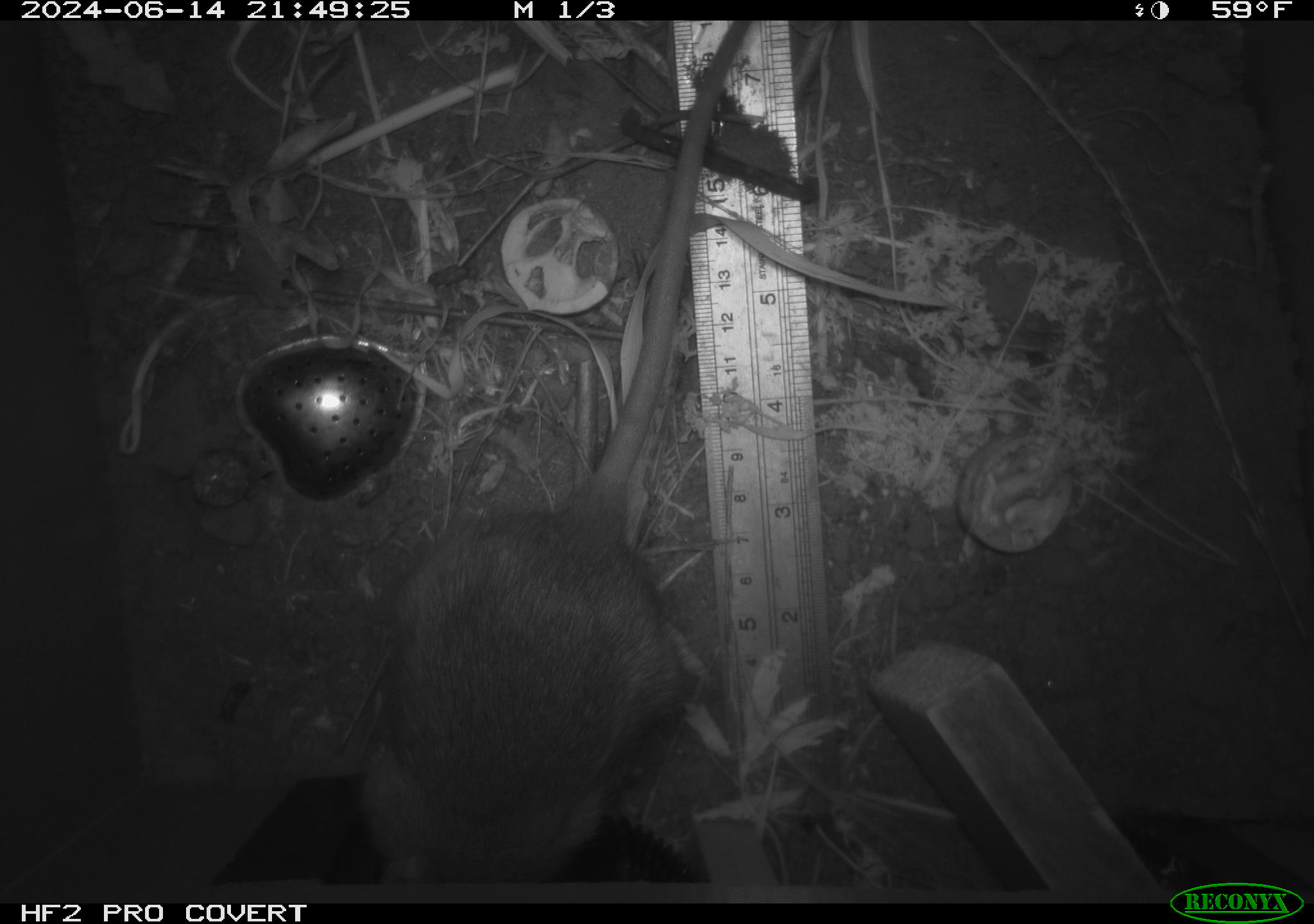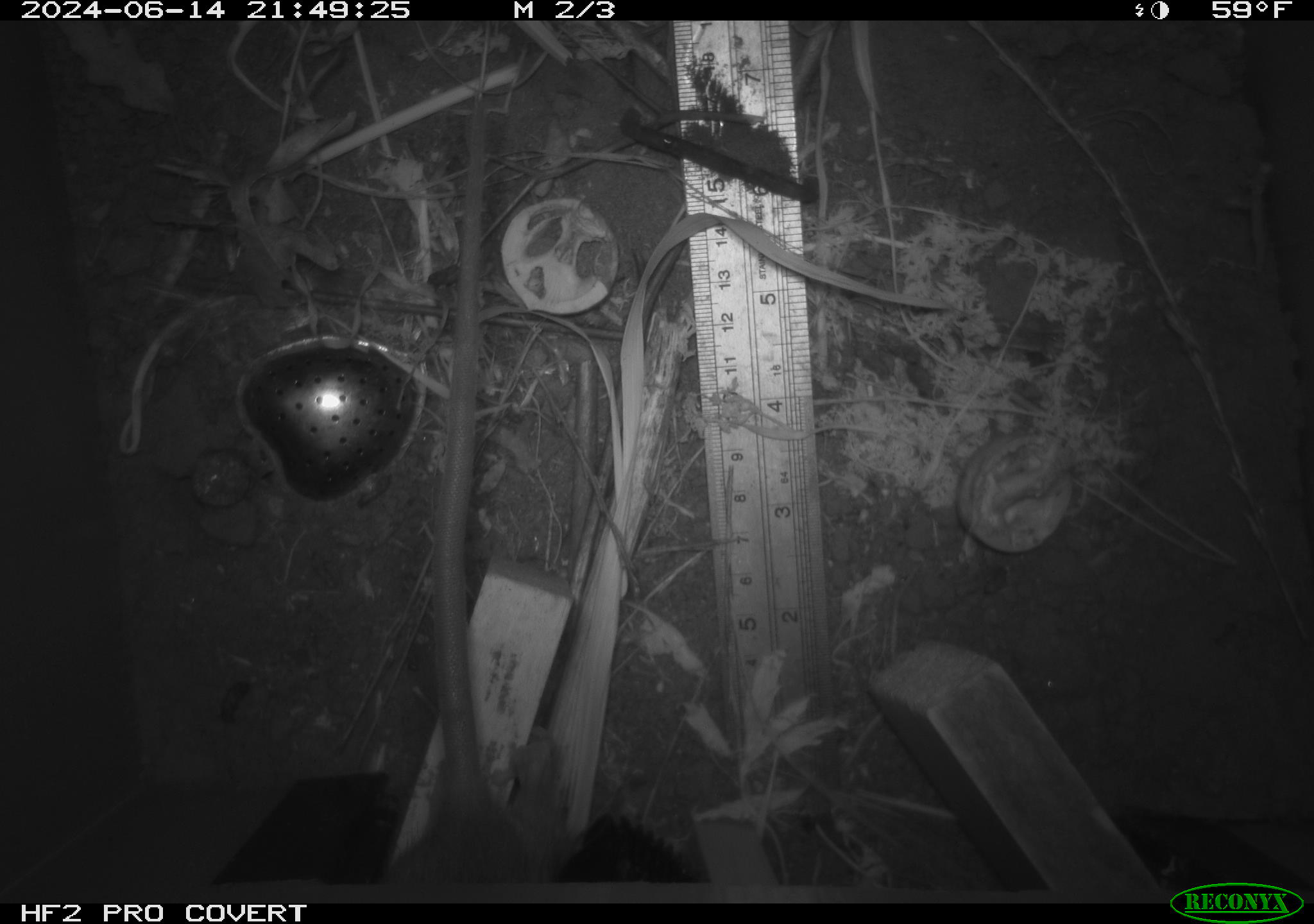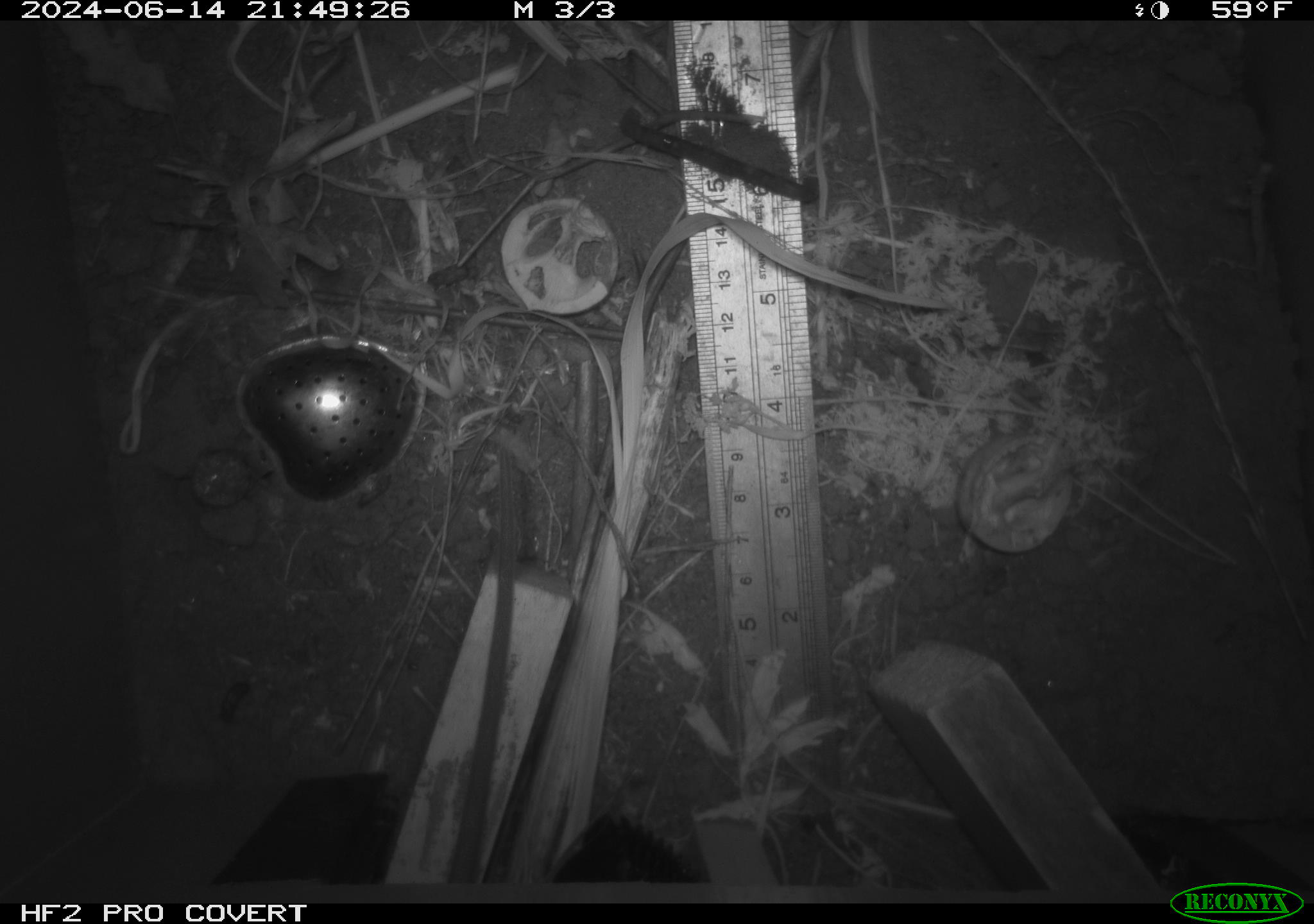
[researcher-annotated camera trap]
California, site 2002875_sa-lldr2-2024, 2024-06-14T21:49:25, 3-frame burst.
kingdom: Animalia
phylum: Chordata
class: Mammalia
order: Rodentia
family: Muridae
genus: Rattus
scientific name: Rattus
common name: rat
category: rattus species